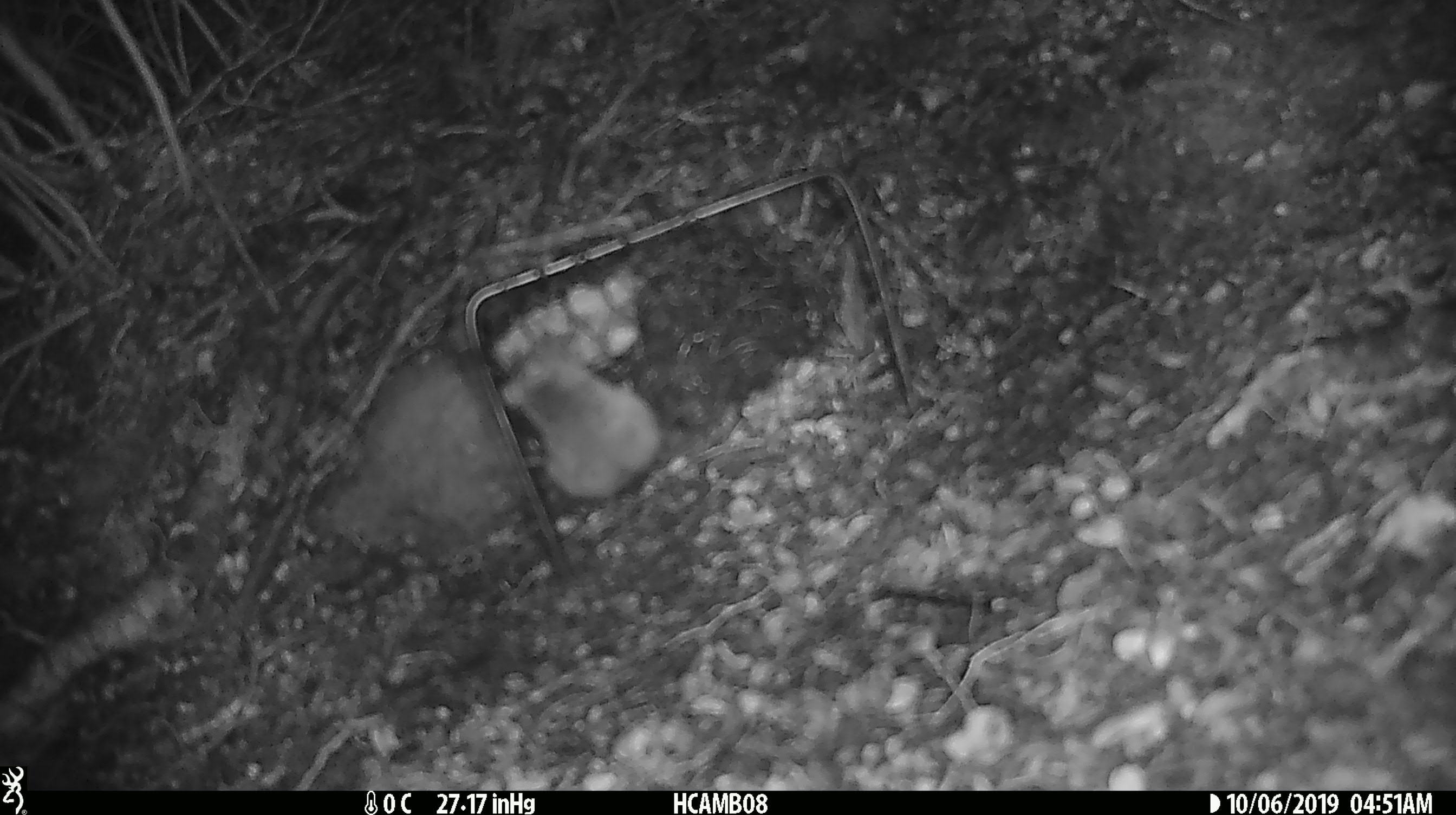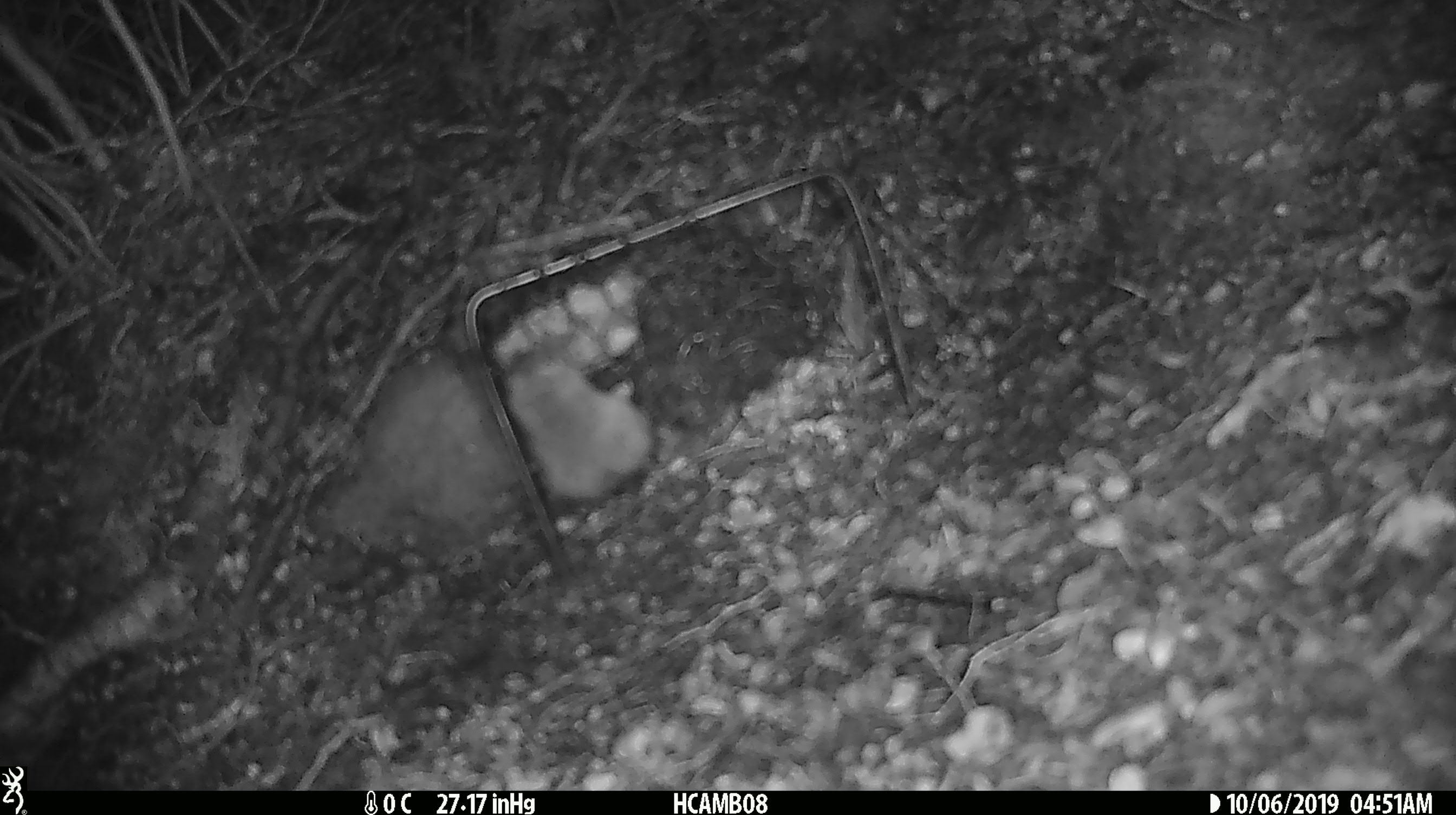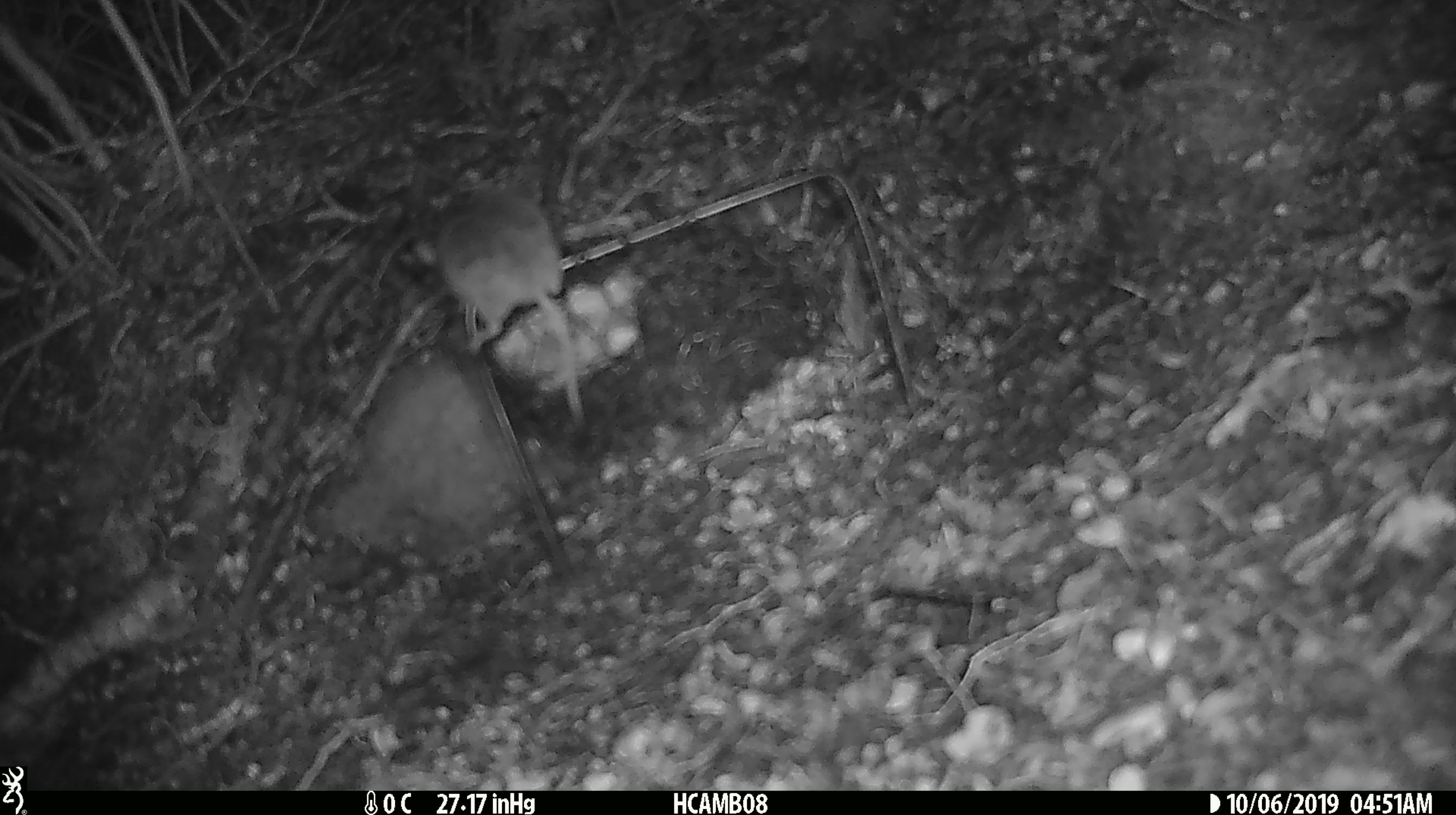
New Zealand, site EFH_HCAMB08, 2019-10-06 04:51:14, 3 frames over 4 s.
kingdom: Animalia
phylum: Chordata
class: Mammalia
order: Rodentia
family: Muridae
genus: Mus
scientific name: Mus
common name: mouse